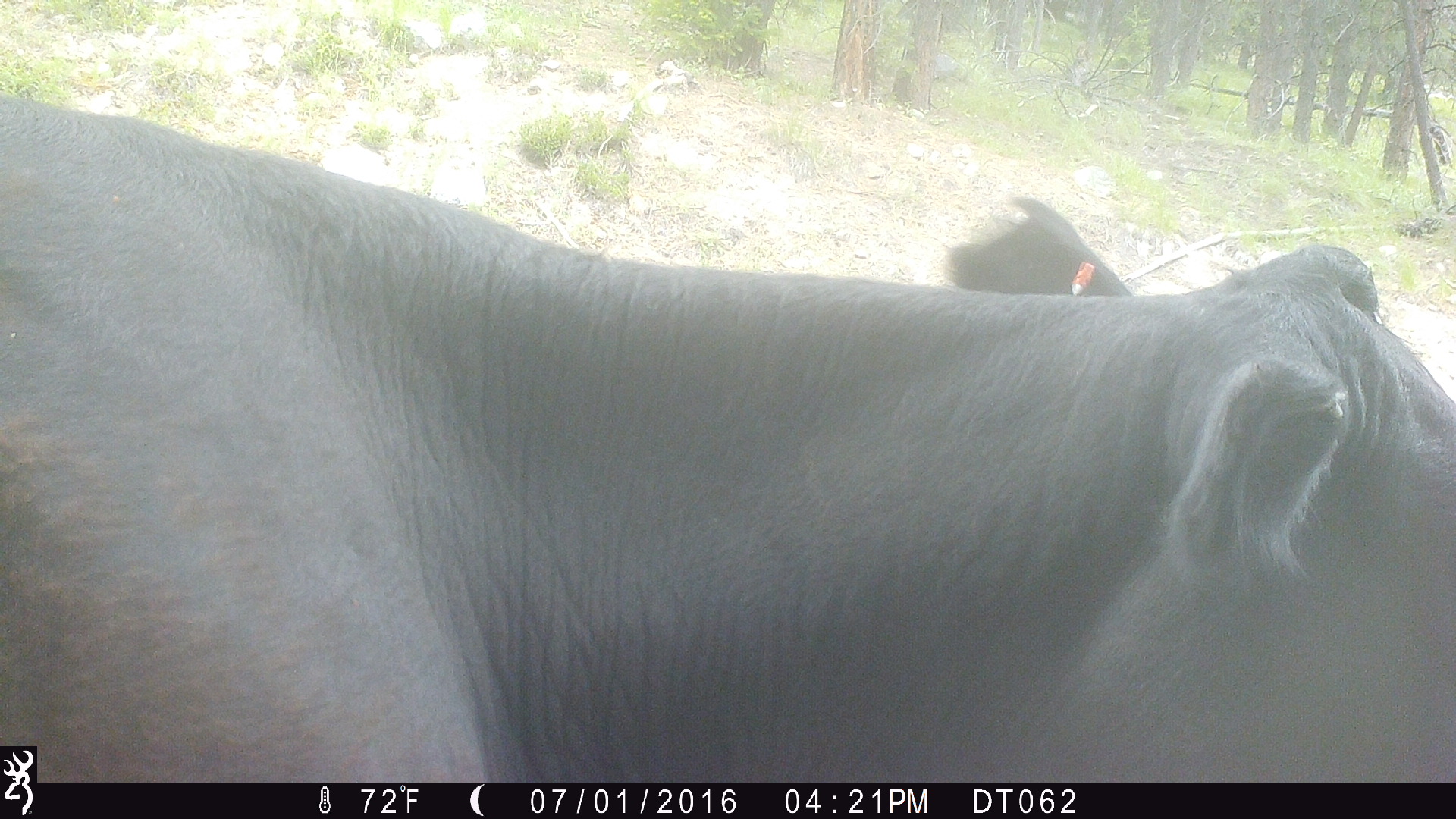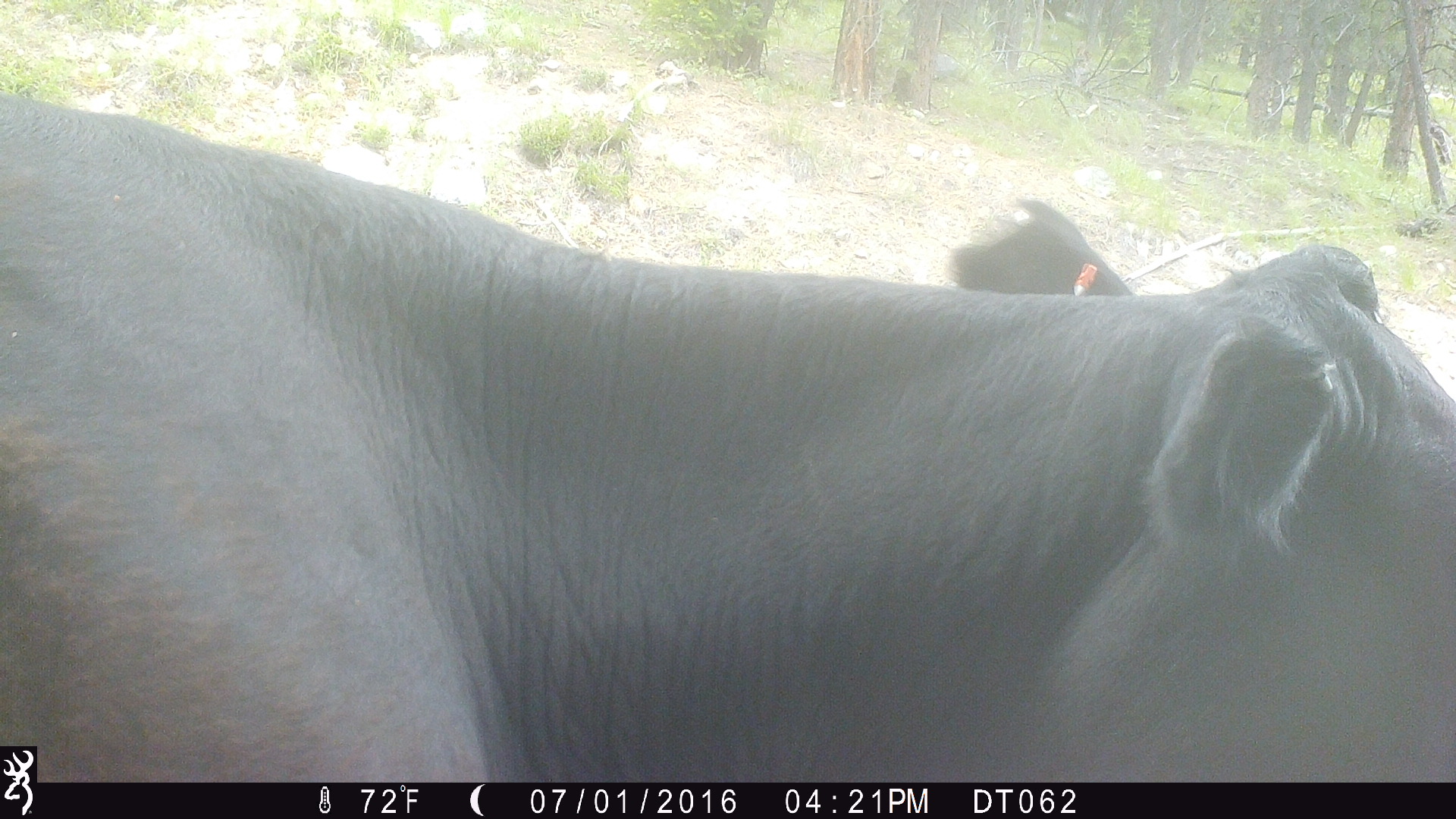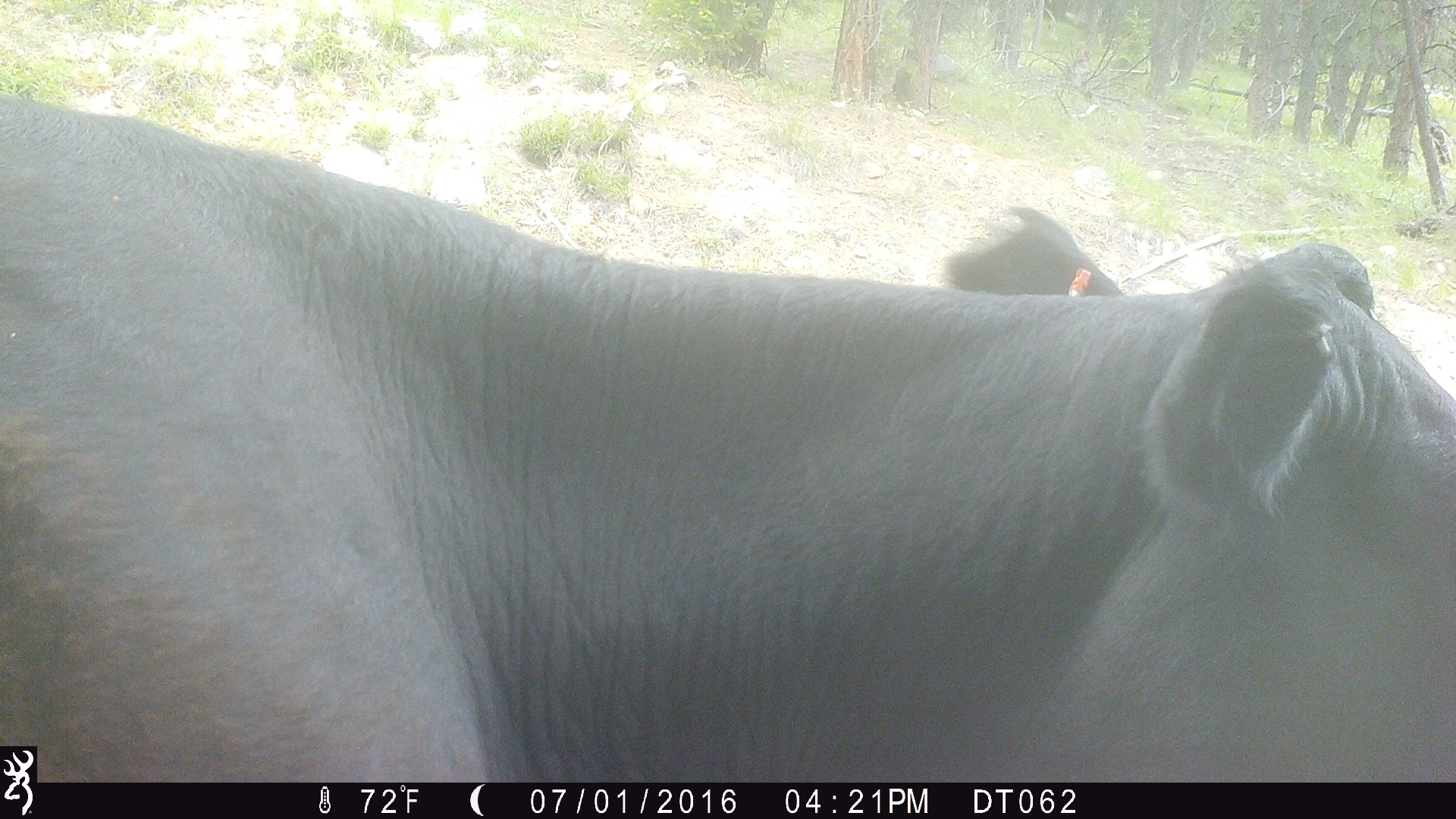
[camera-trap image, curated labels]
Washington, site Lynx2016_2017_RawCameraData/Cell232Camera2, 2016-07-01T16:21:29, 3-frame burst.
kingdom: Animalia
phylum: Chordata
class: Mammalia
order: Artiodactyla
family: Bovidae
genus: Bos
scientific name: Bos taurus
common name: domestic cattle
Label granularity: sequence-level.